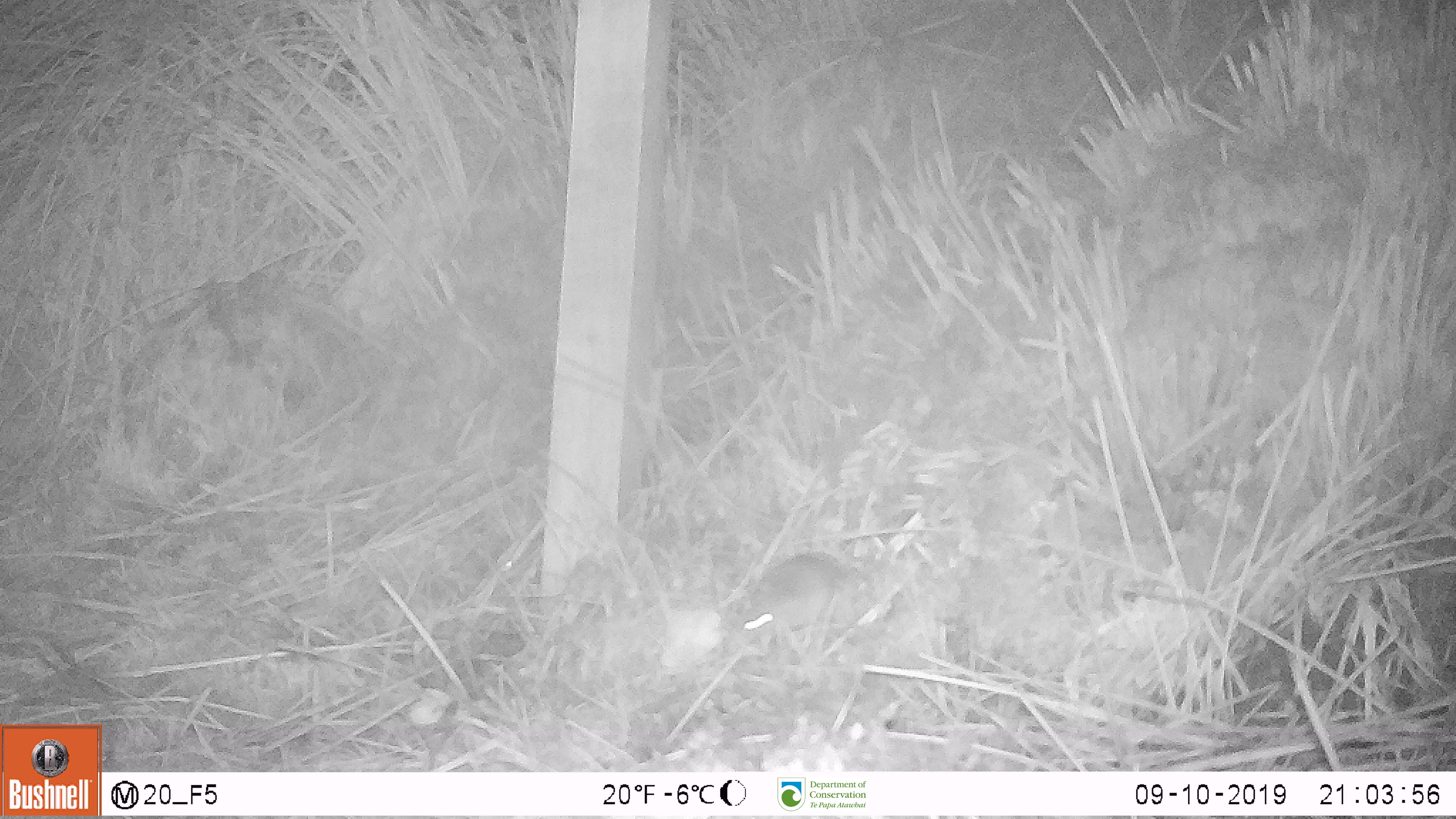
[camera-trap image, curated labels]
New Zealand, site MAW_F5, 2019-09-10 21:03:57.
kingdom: Animalia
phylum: Chordata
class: Mammalia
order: Rodentia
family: Muridae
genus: Mus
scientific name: Mus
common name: mouse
Mouse (Mus).